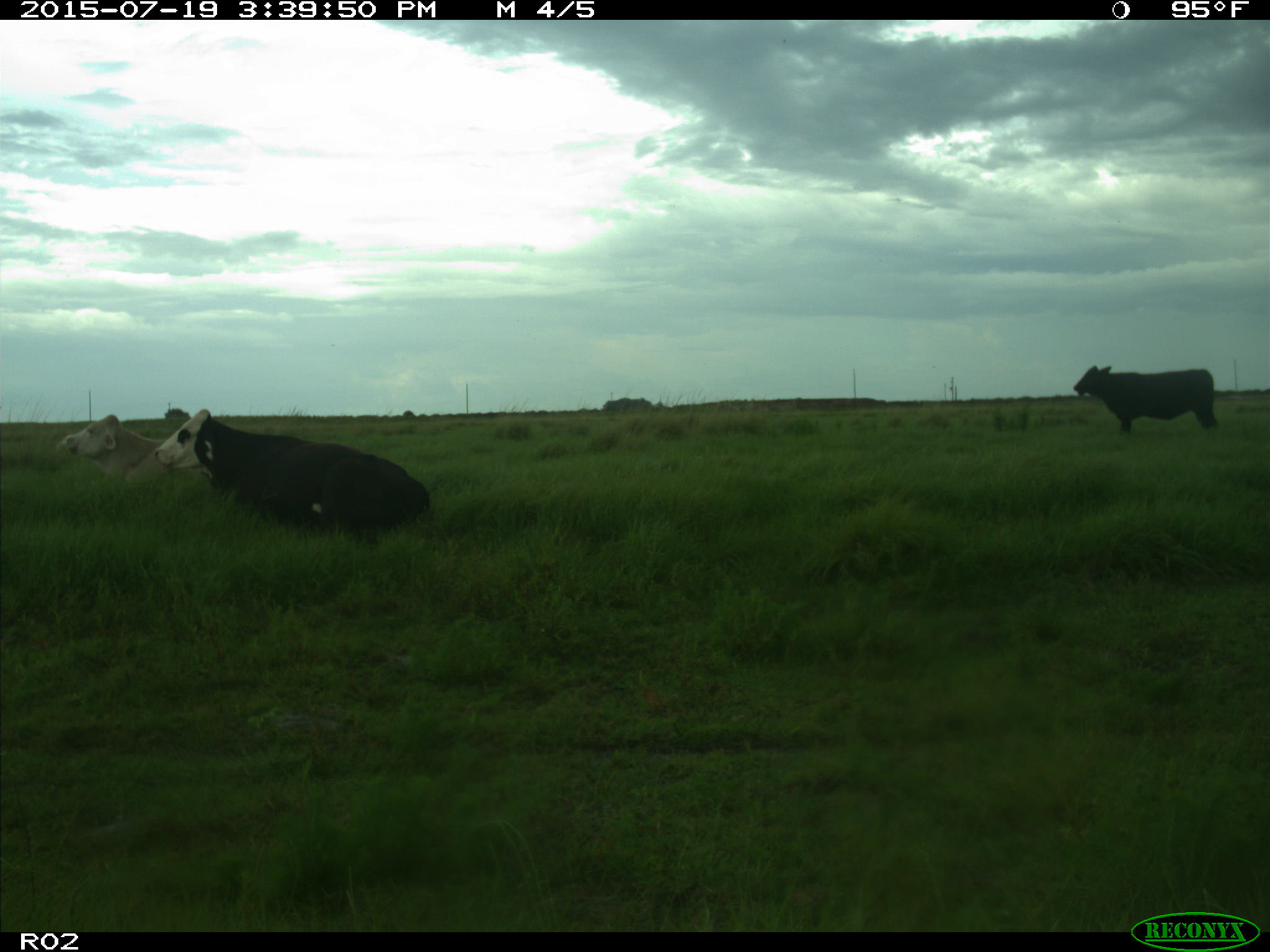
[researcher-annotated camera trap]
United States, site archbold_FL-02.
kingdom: Animalia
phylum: Chordata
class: Mammalia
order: Artiodactyla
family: Bovidae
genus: Bos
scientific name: Bos taurus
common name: domestic cow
Bos taurus (domestic cow).